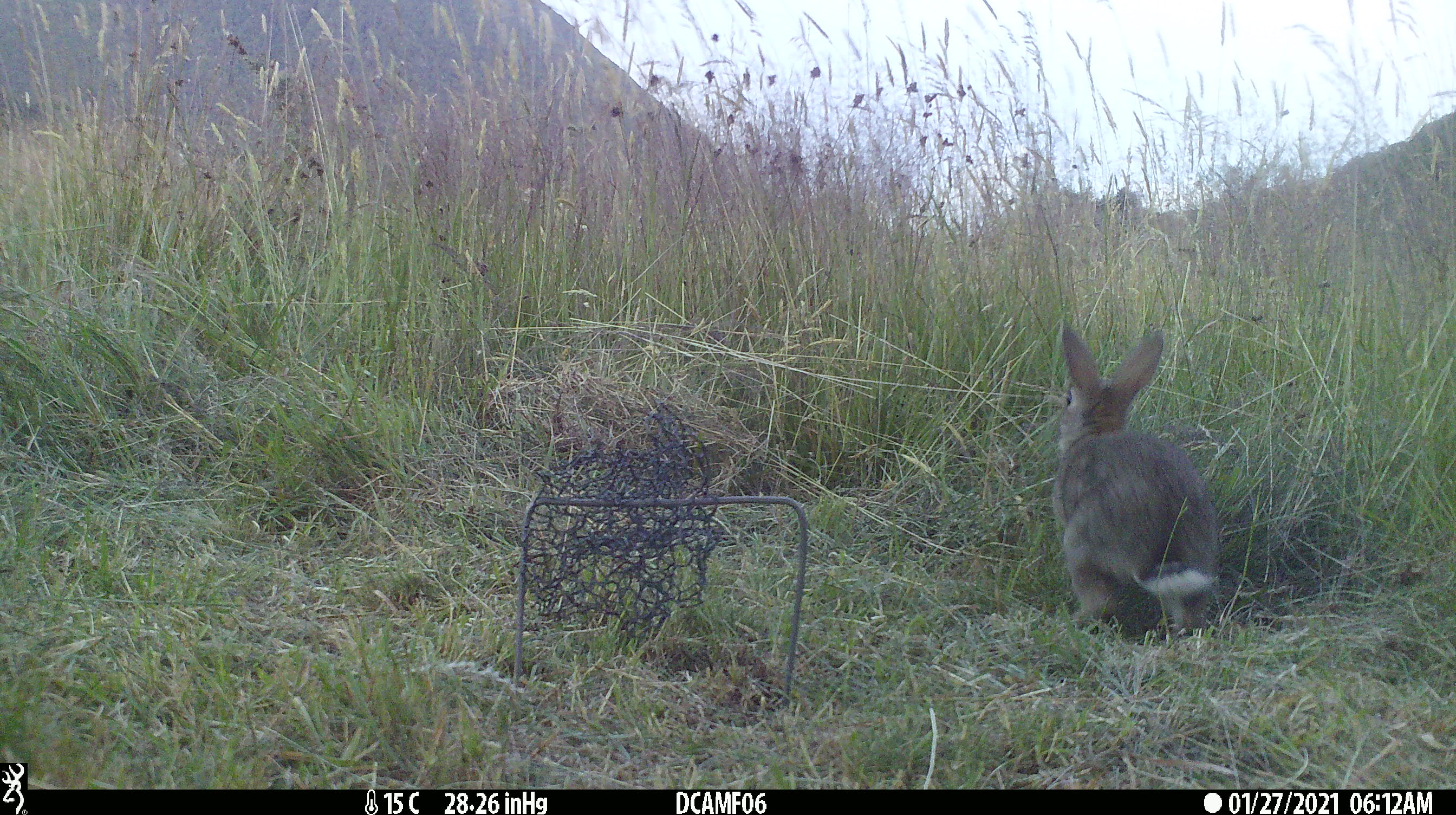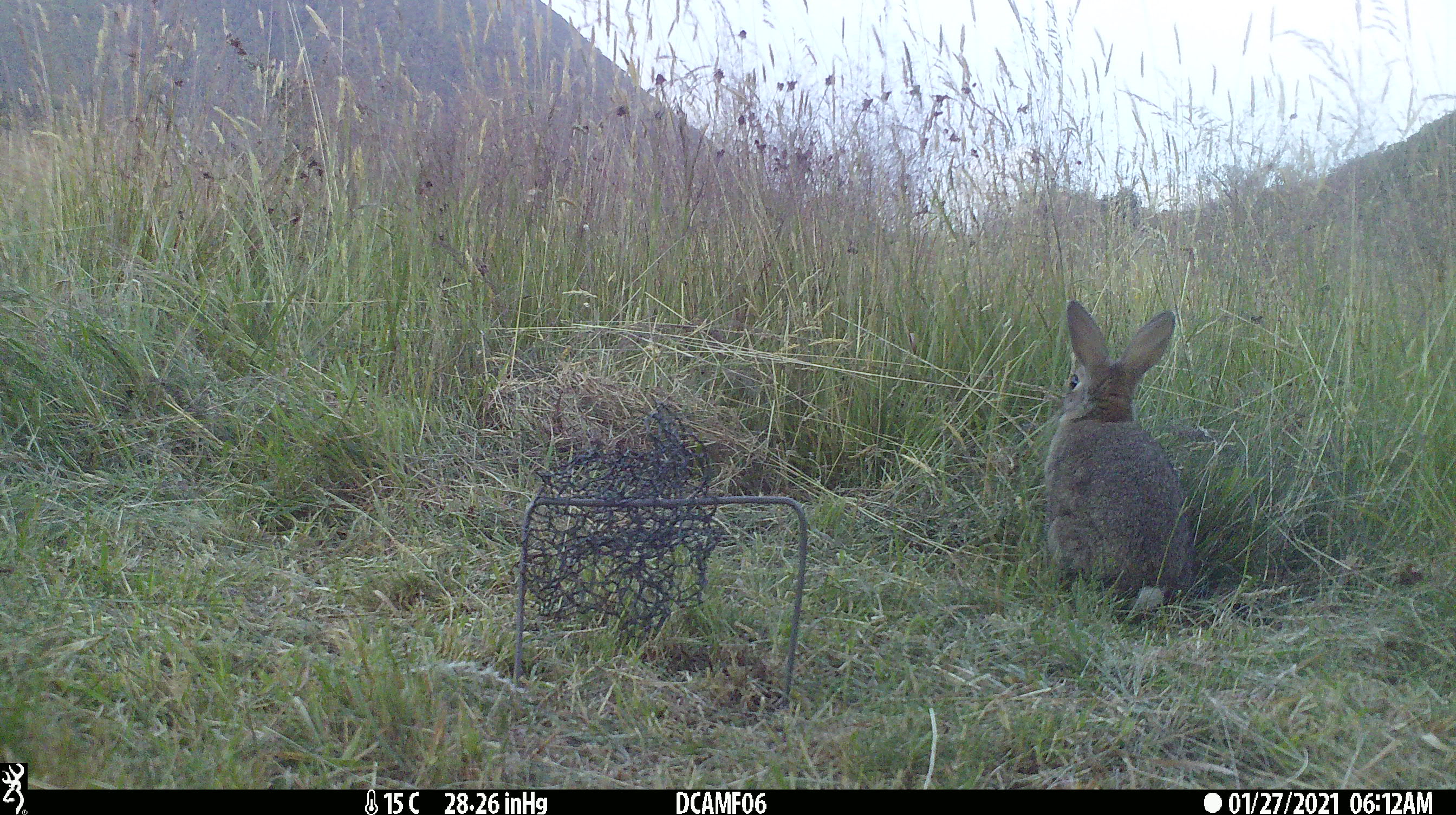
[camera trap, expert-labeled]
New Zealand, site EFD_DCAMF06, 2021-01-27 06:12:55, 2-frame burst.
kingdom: Animalia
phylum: Chordata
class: Mammalia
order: Diprotodontia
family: Phalangeridae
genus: Trichosurus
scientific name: Trichosurus vulpecula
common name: common brushtail possum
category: possum